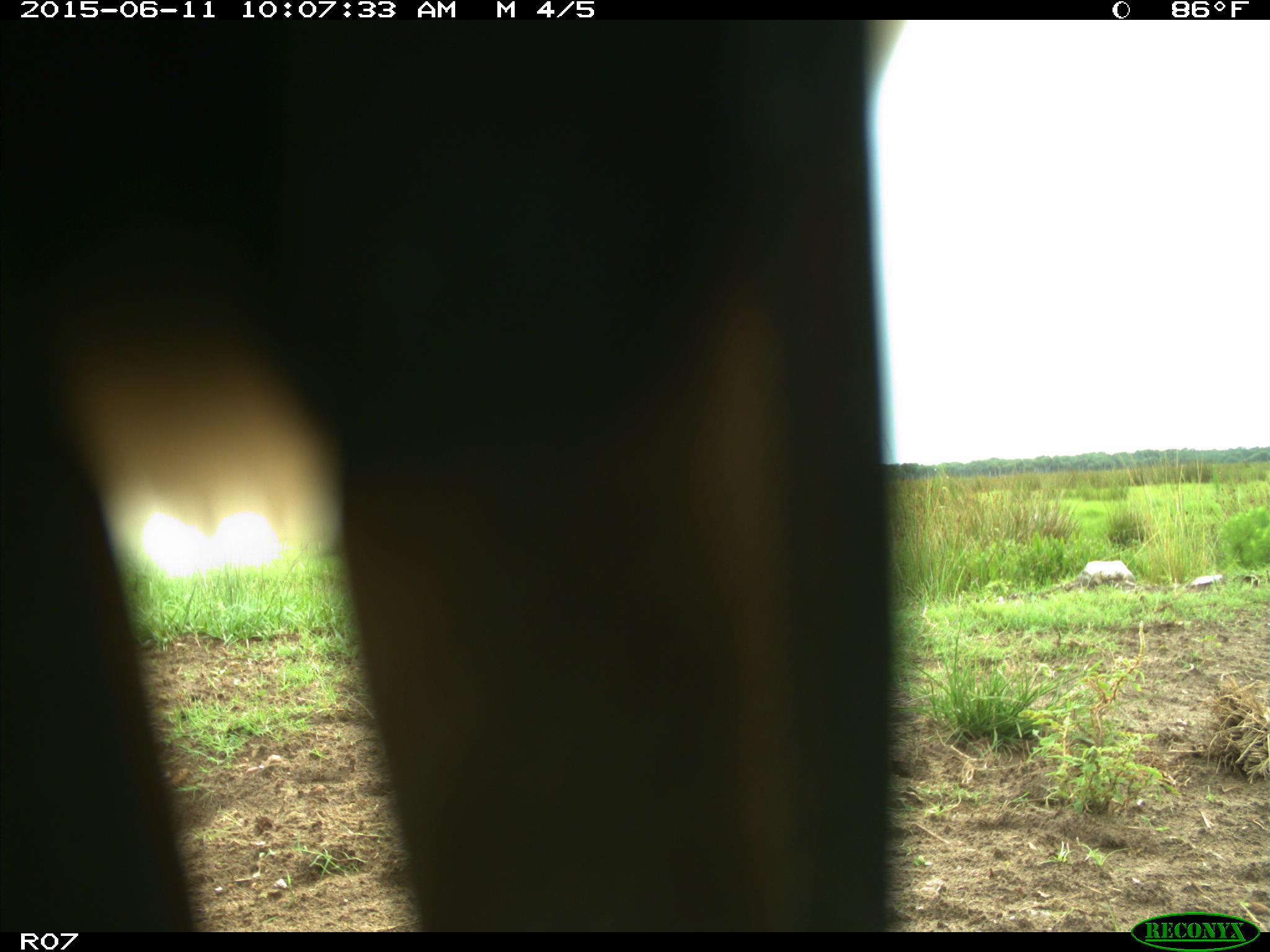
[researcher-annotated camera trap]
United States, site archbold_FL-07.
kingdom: Animalia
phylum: Chordata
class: Mammalia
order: Artiodactyla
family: Bovidae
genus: Bos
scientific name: Bos taurus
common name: domestic cow